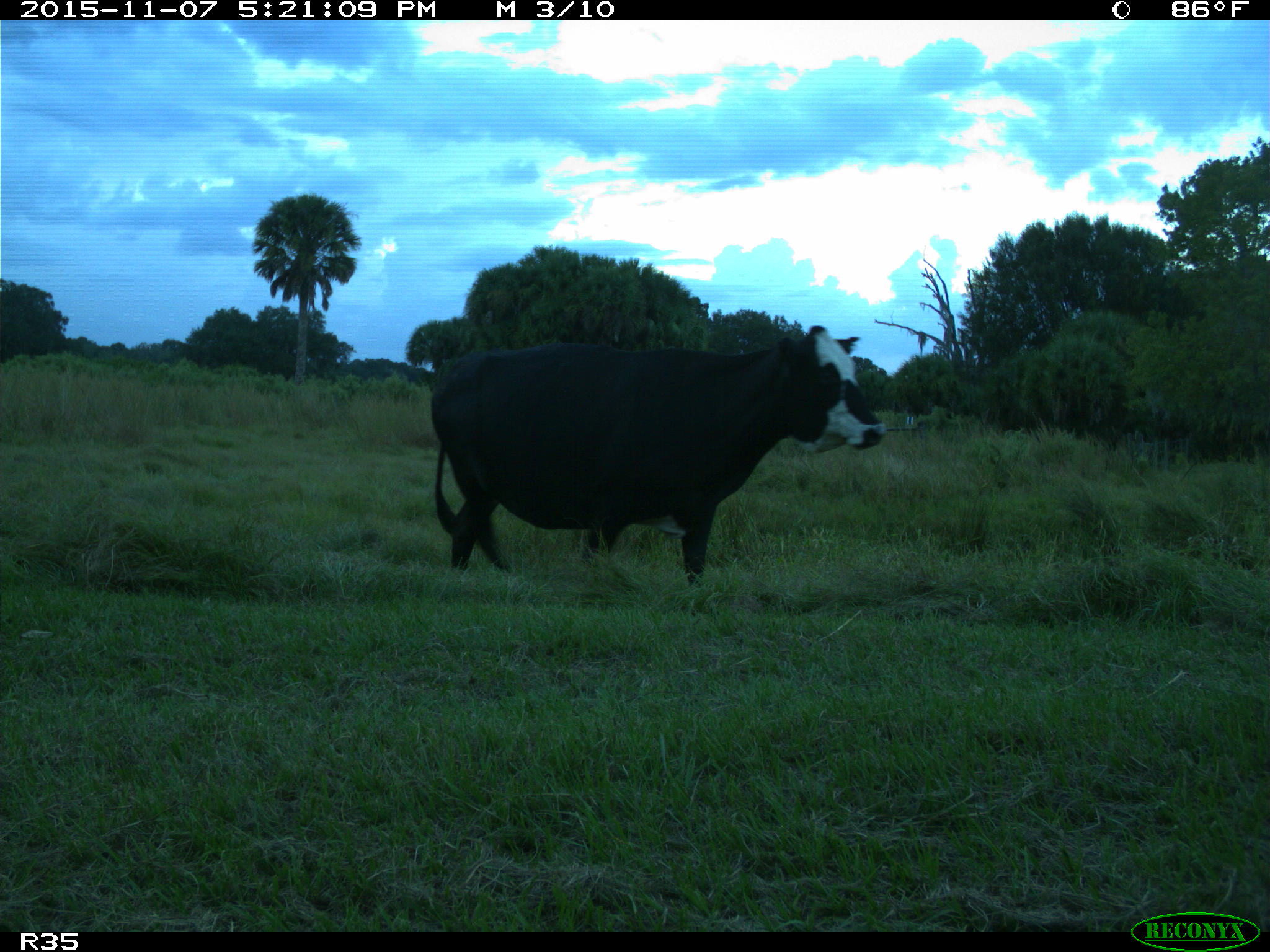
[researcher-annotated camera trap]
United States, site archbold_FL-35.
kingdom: Animalia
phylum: Chordata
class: Mammalia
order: Artiodactyla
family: Bovidae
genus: Bos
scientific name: Bos taurus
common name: domestic cow